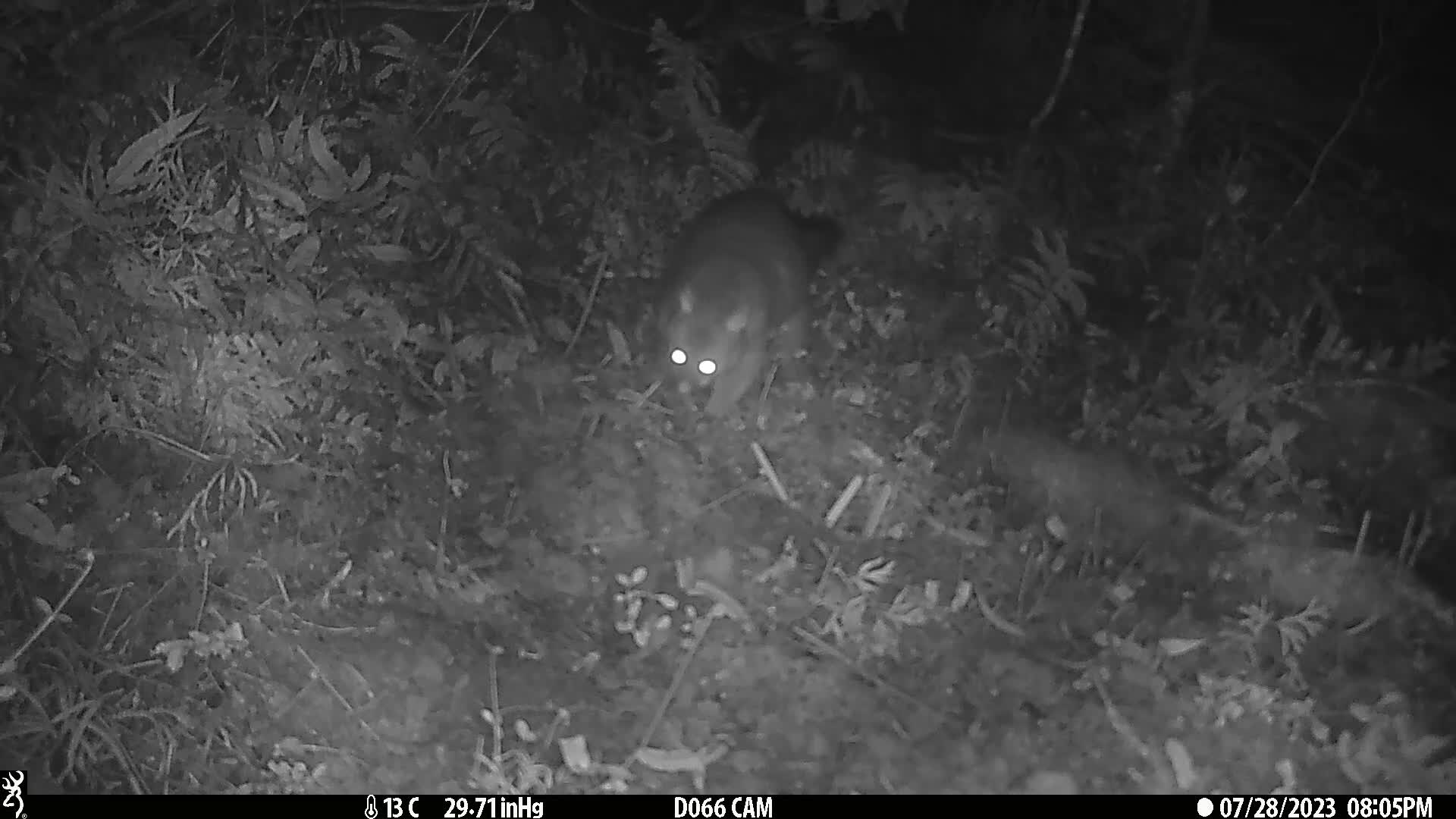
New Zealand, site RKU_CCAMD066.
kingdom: Animalia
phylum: Chordata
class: Mammalia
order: Diprotodontia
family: Phalangeridae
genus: Trichosurus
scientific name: Trichosurus vulpecula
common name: common brushtail possum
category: possum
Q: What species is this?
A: Possum (common brushtail possum) (Trichosurus vulpecula).